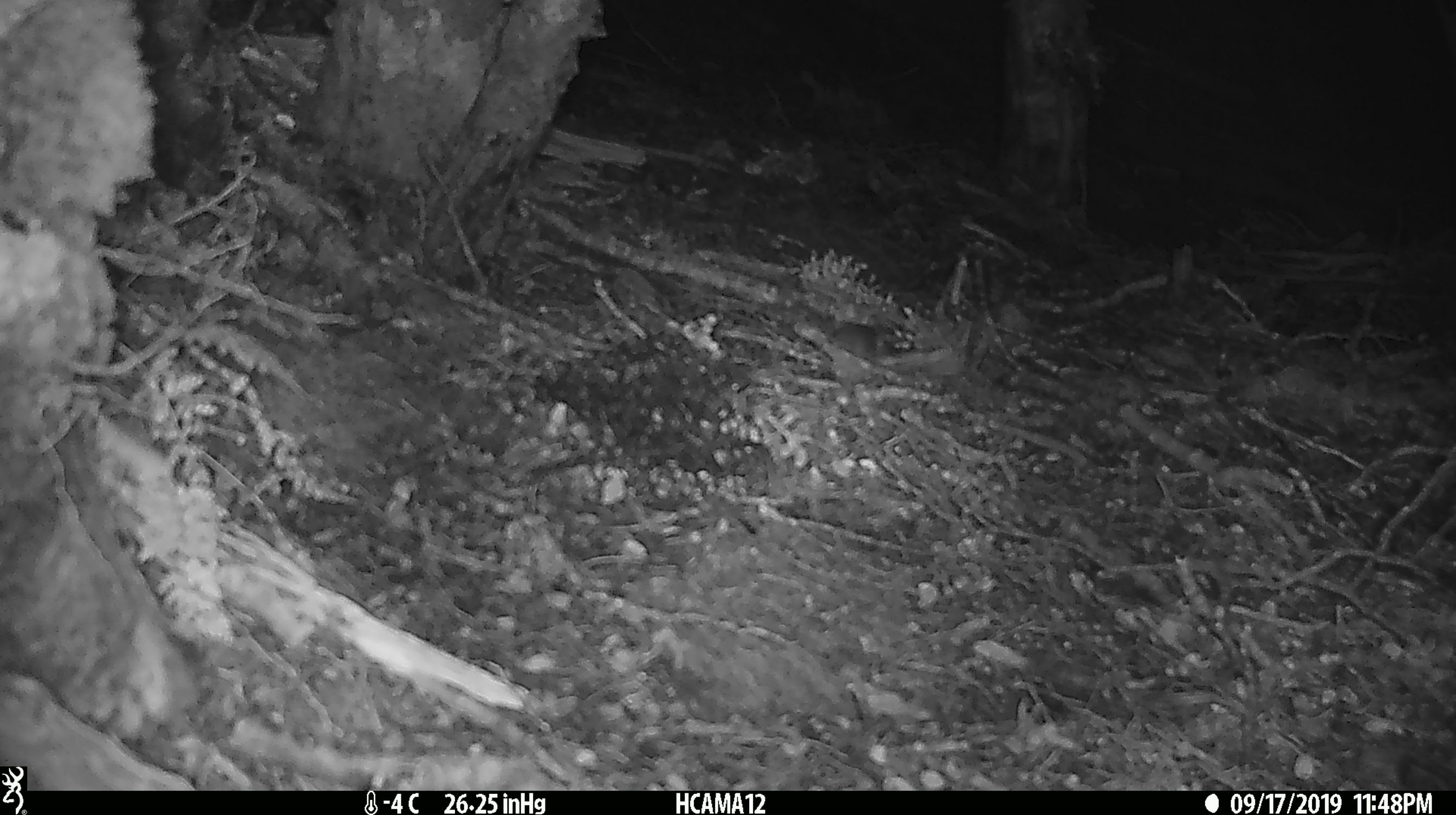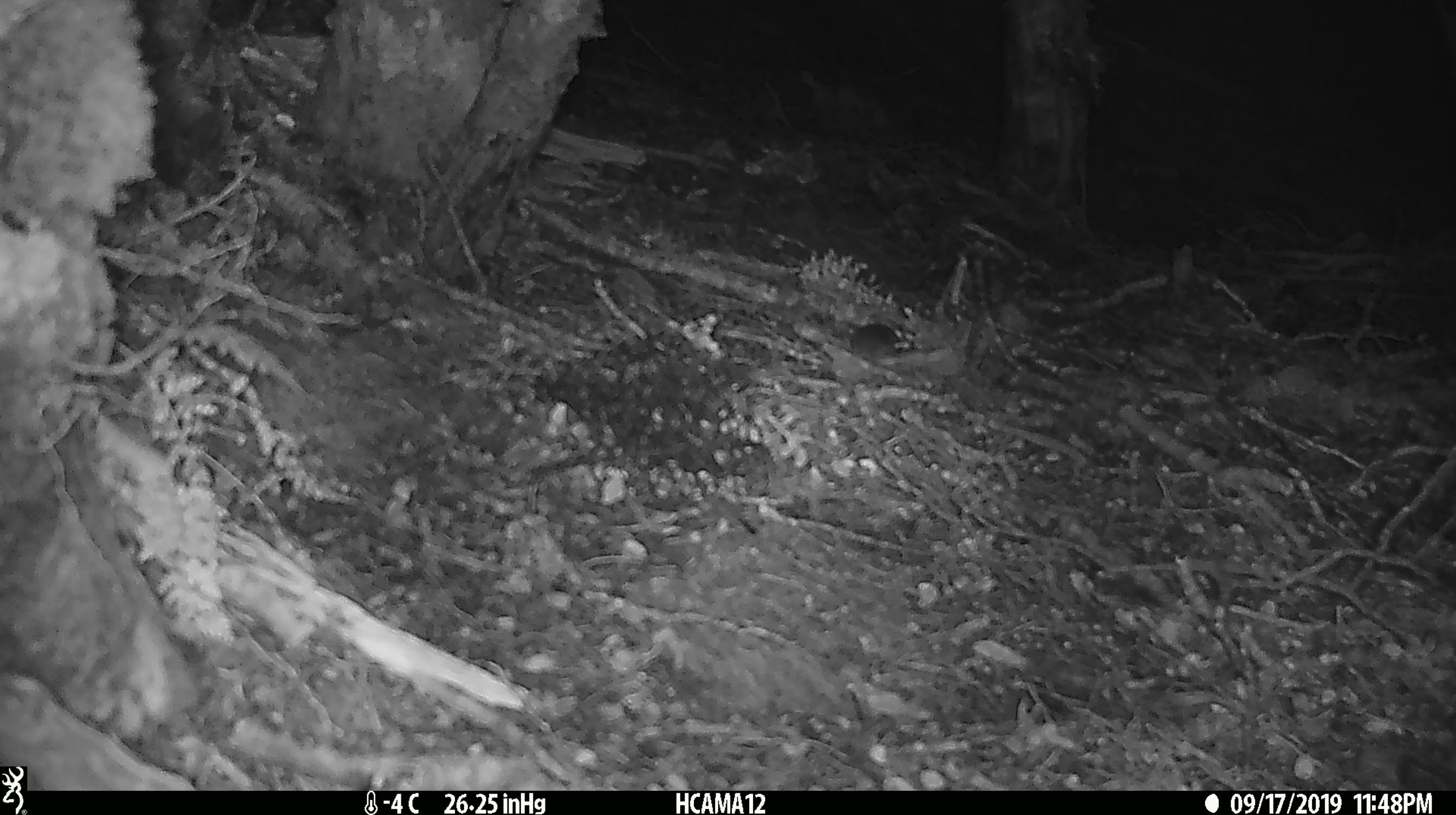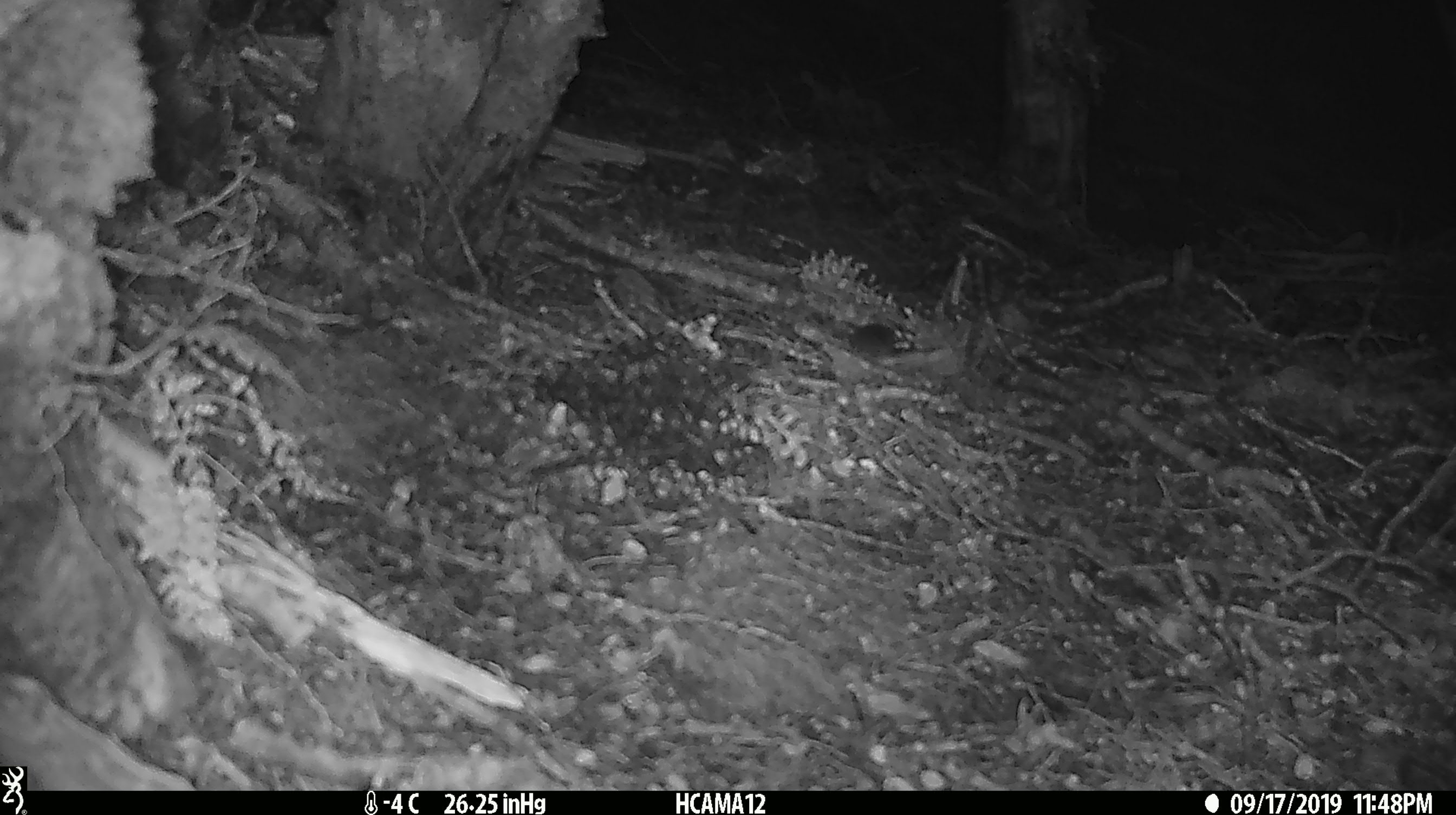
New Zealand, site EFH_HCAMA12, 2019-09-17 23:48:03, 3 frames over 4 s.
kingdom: Animalia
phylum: Chordata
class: Mammalia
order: Rodentia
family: Muridae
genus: Mus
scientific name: Mus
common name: mouse